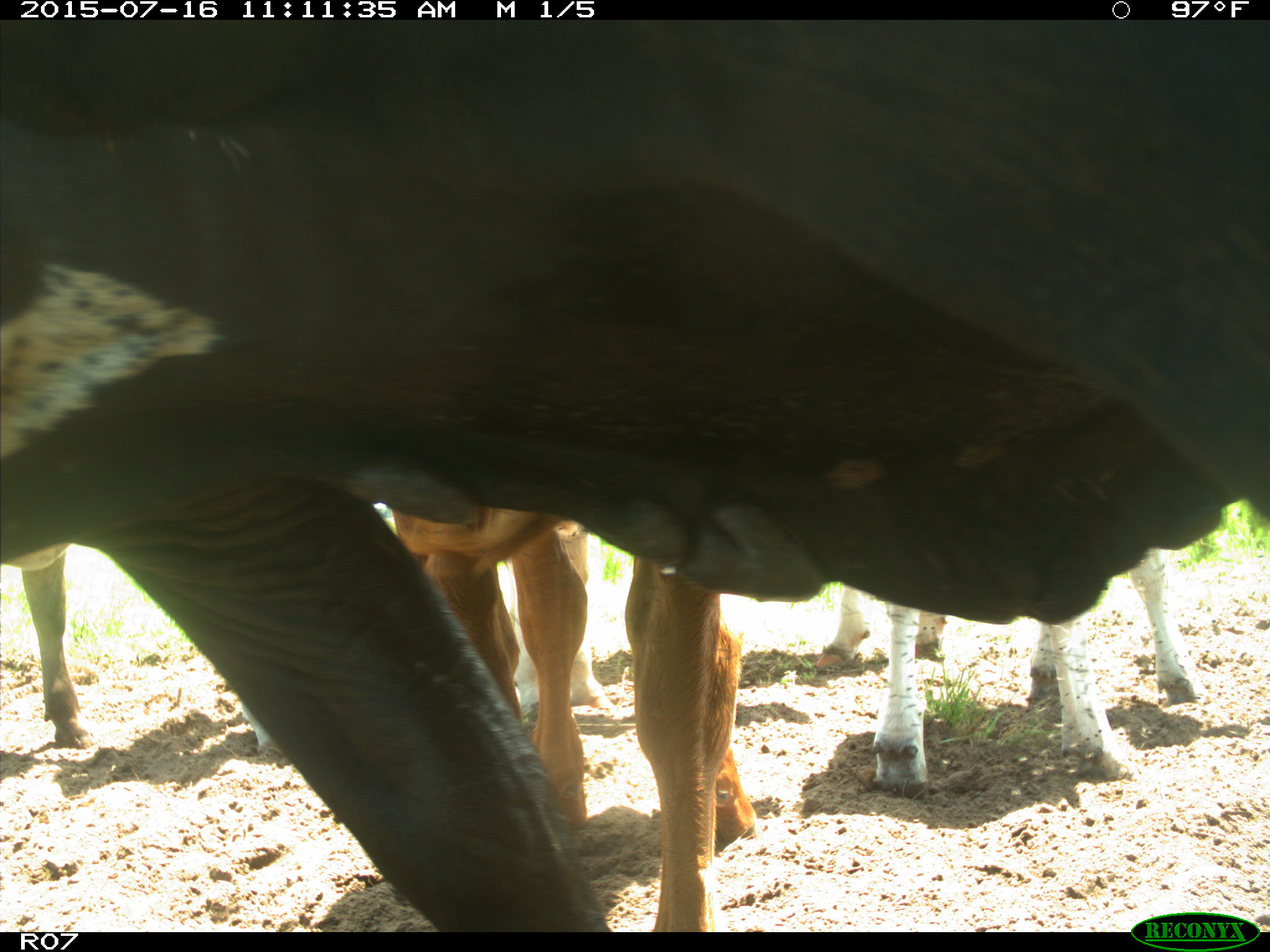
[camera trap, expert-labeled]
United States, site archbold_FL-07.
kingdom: Animalia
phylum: Chordata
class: Mammalia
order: Artiodactyla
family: Bovidae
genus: Bos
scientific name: Bos taurus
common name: domestic cow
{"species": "Bos taurus (domestic cow)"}